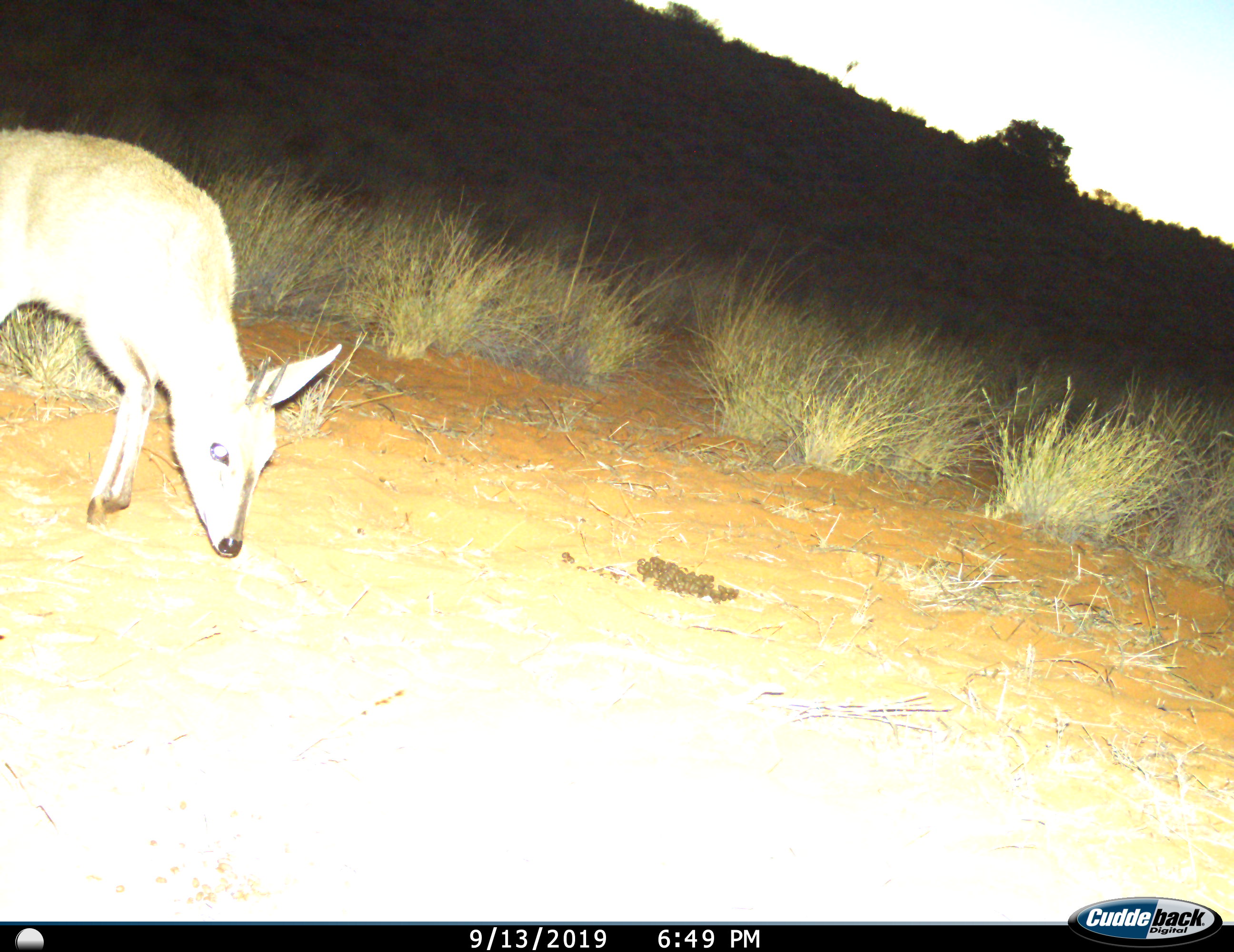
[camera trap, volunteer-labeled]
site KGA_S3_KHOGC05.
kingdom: Animalia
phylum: Chordata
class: Mammalia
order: Artiodactyla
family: Bovidae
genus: Sylvicapra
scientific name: Sylvicapra grimmia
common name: common duiker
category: duikercommongrey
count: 1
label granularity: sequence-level